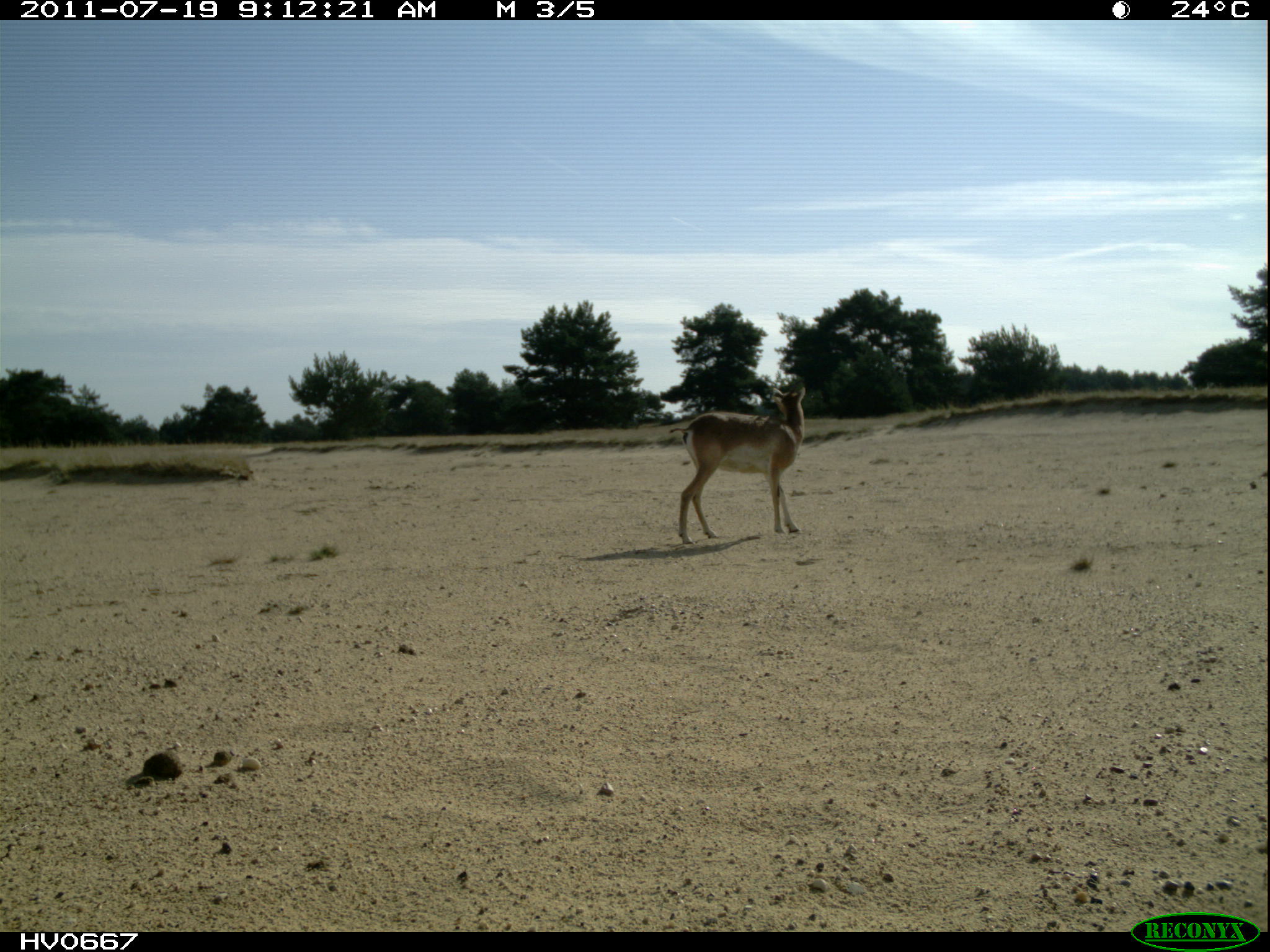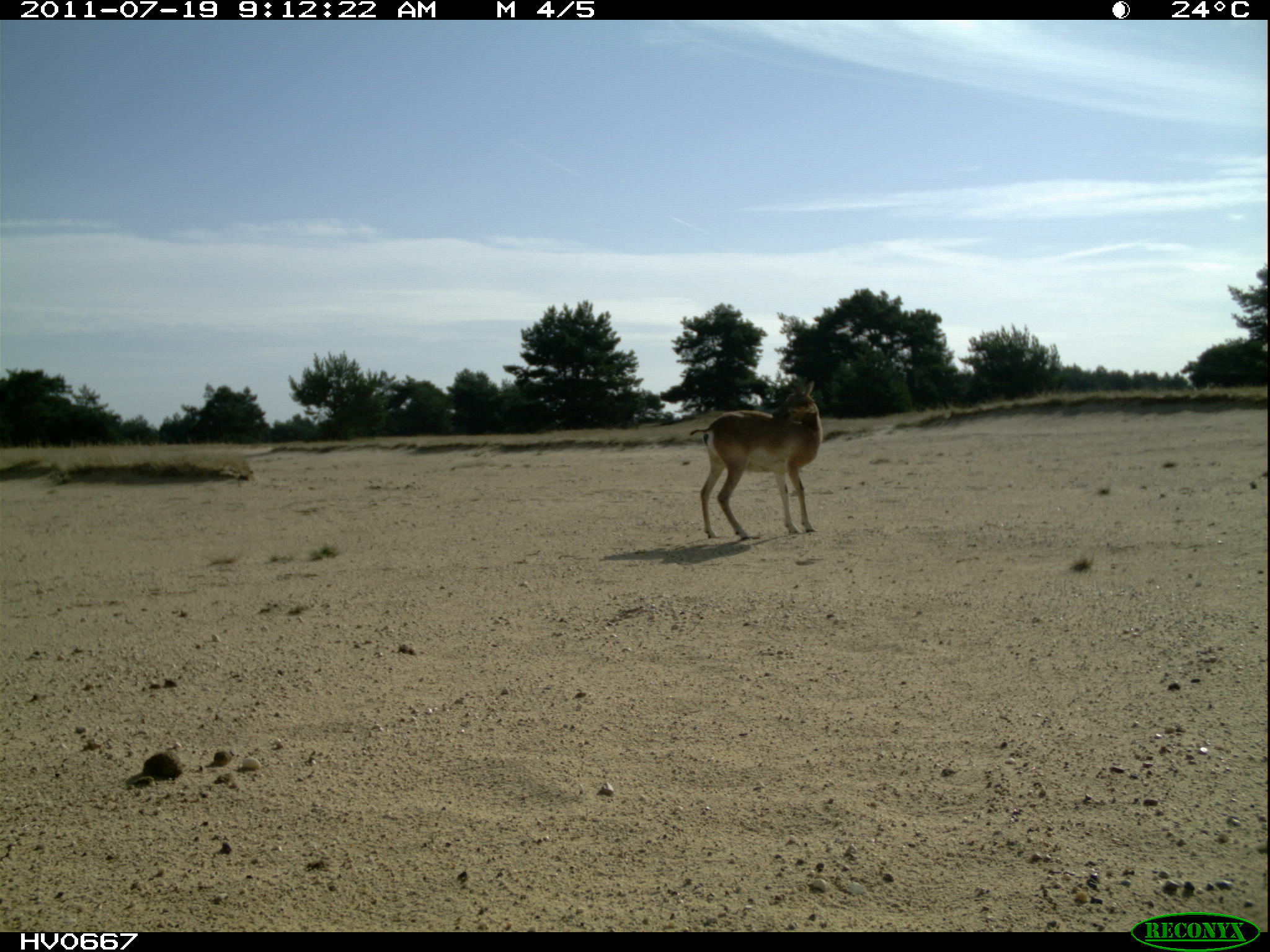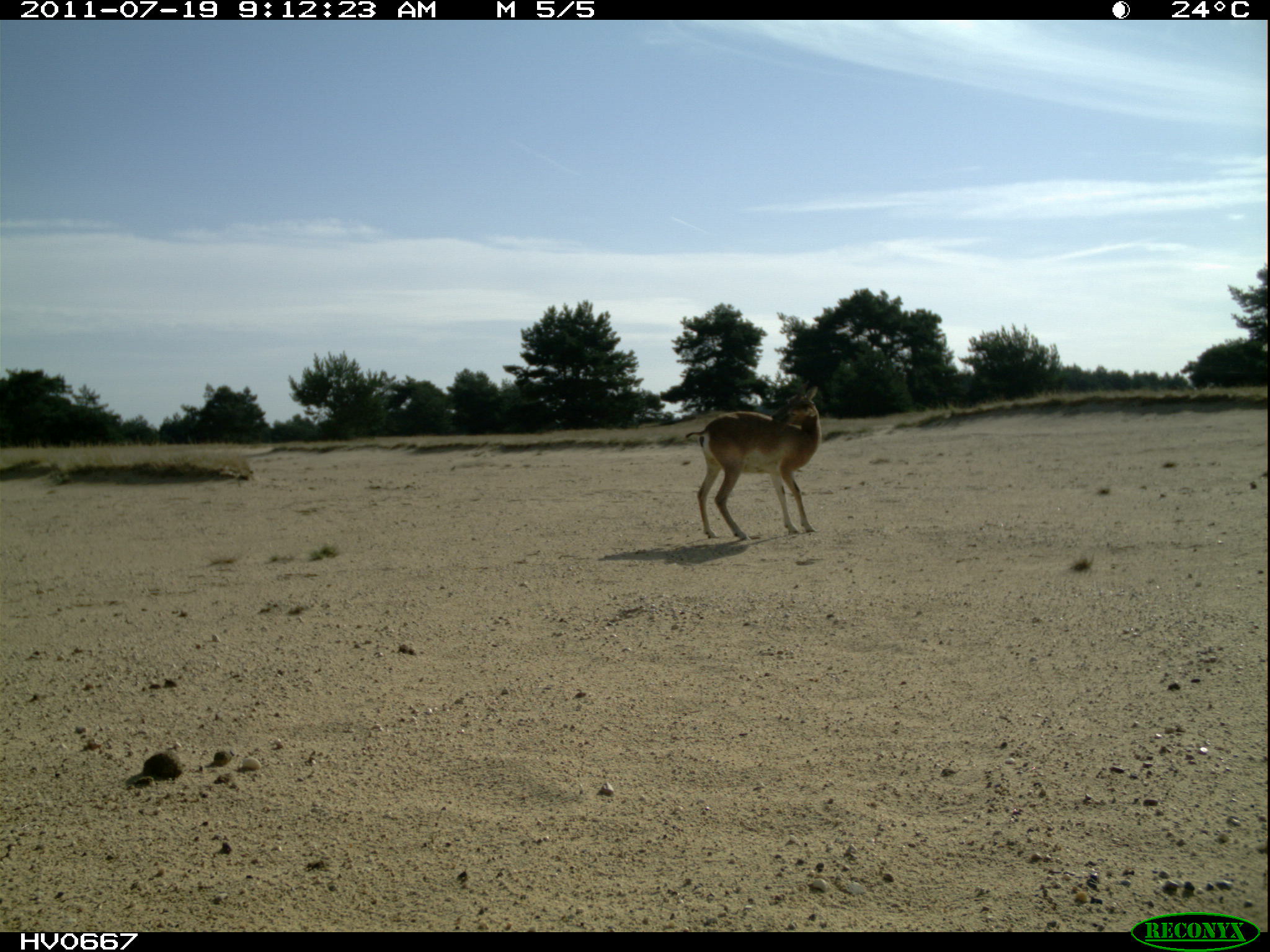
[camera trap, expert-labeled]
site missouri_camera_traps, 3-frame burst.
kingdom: Animalia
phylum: Chordata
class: Mammalia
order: Artiodactyla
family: Bovidae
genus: Ovis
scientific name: Ovis ammon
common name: mouflon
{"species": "mouflon (Ovis ammon)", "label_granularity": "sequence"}